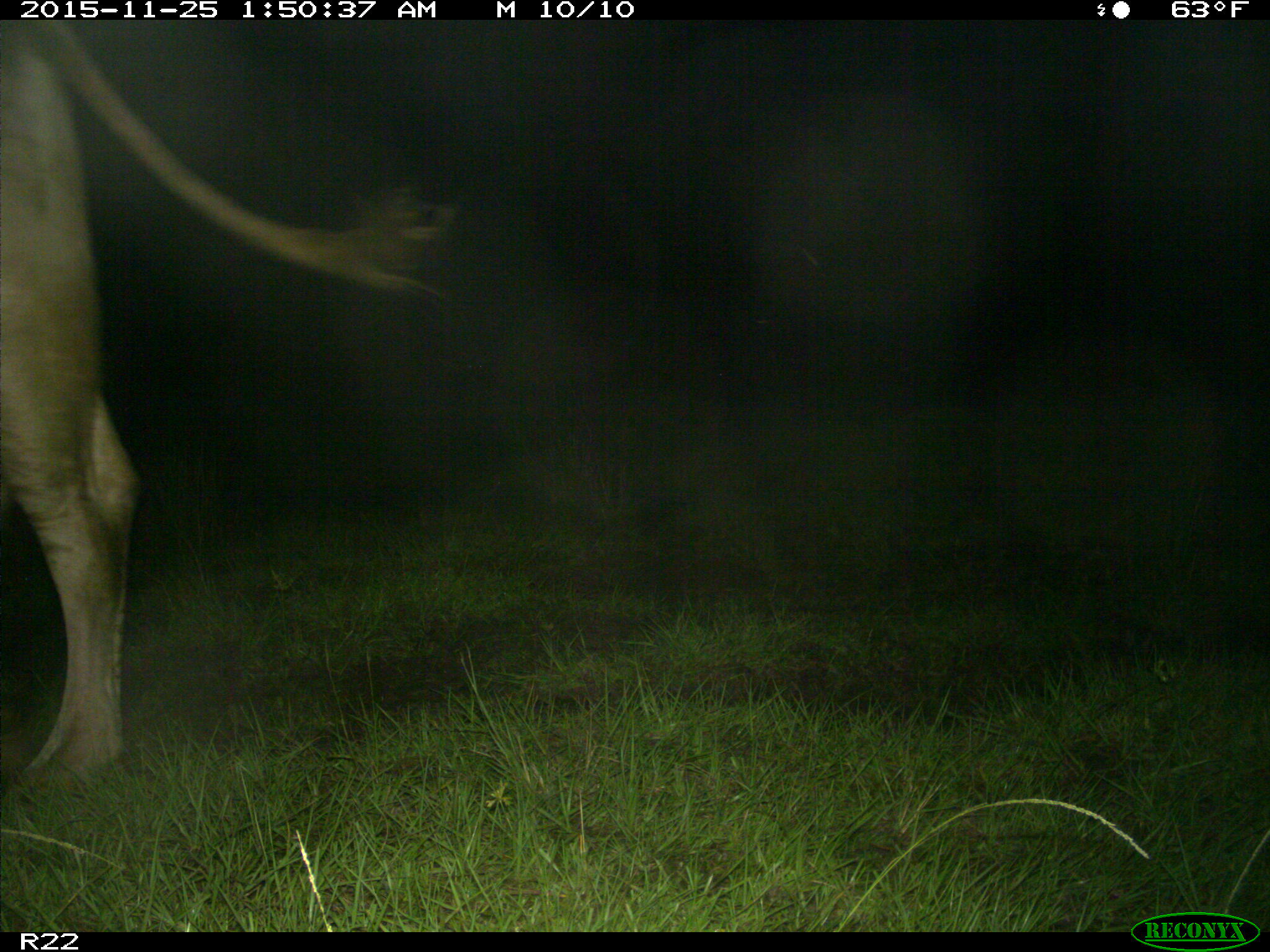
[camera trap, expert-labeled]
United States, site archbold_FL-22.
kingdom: Animalia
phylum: Chordata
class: Mammalia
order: Artiodactyla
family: Bovidae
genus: Bos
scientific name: Bos taurus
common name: domestic cow